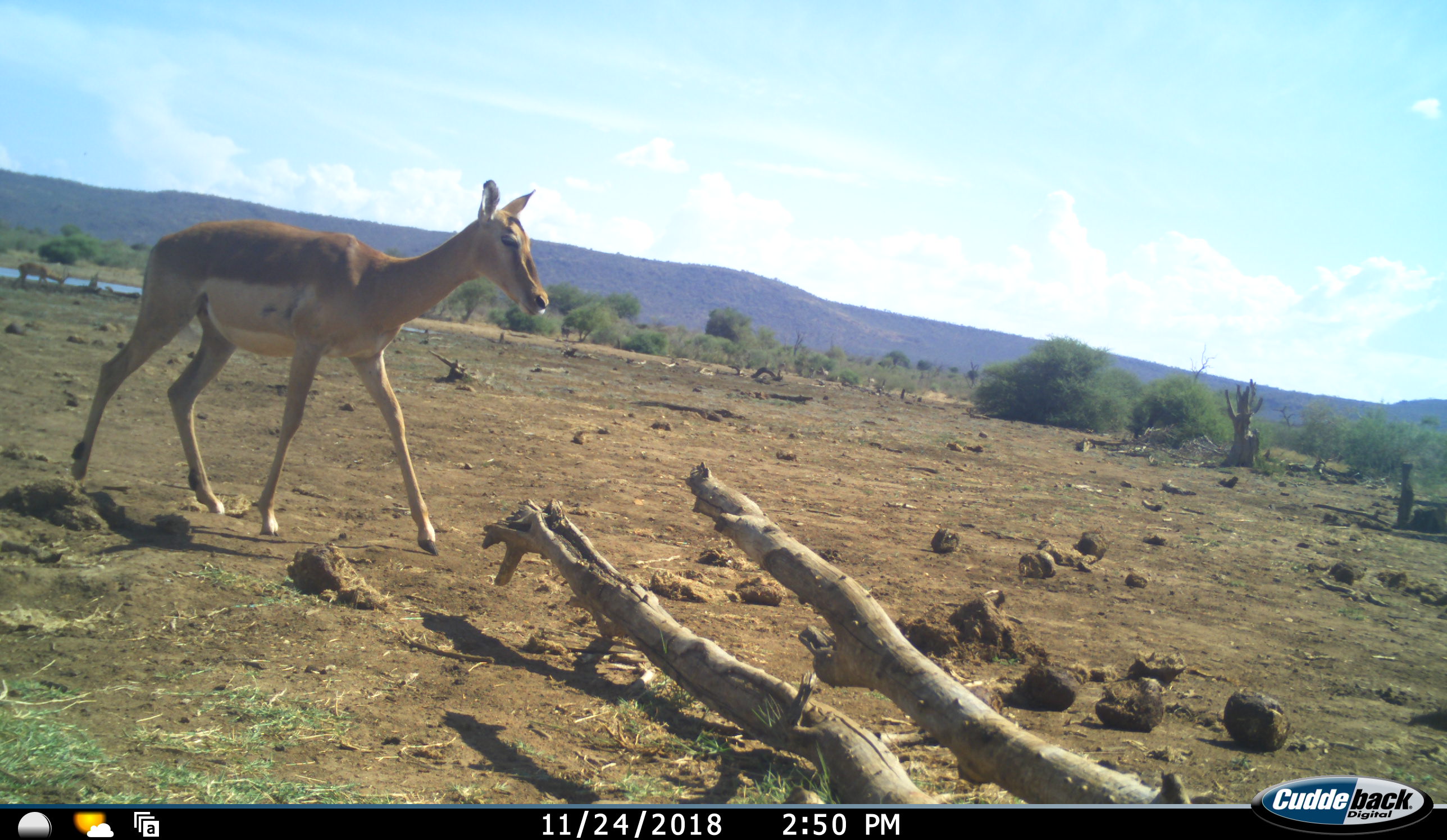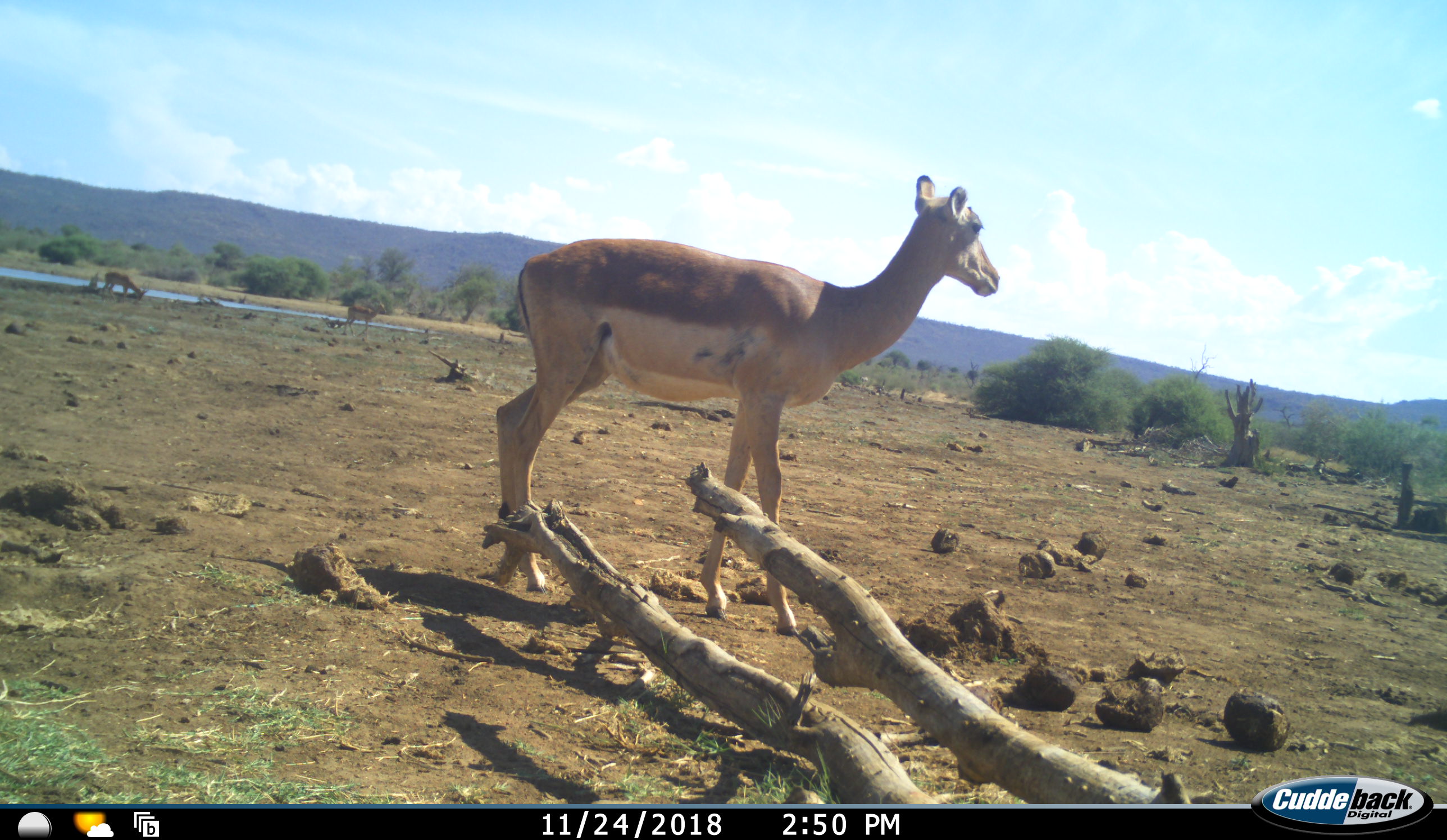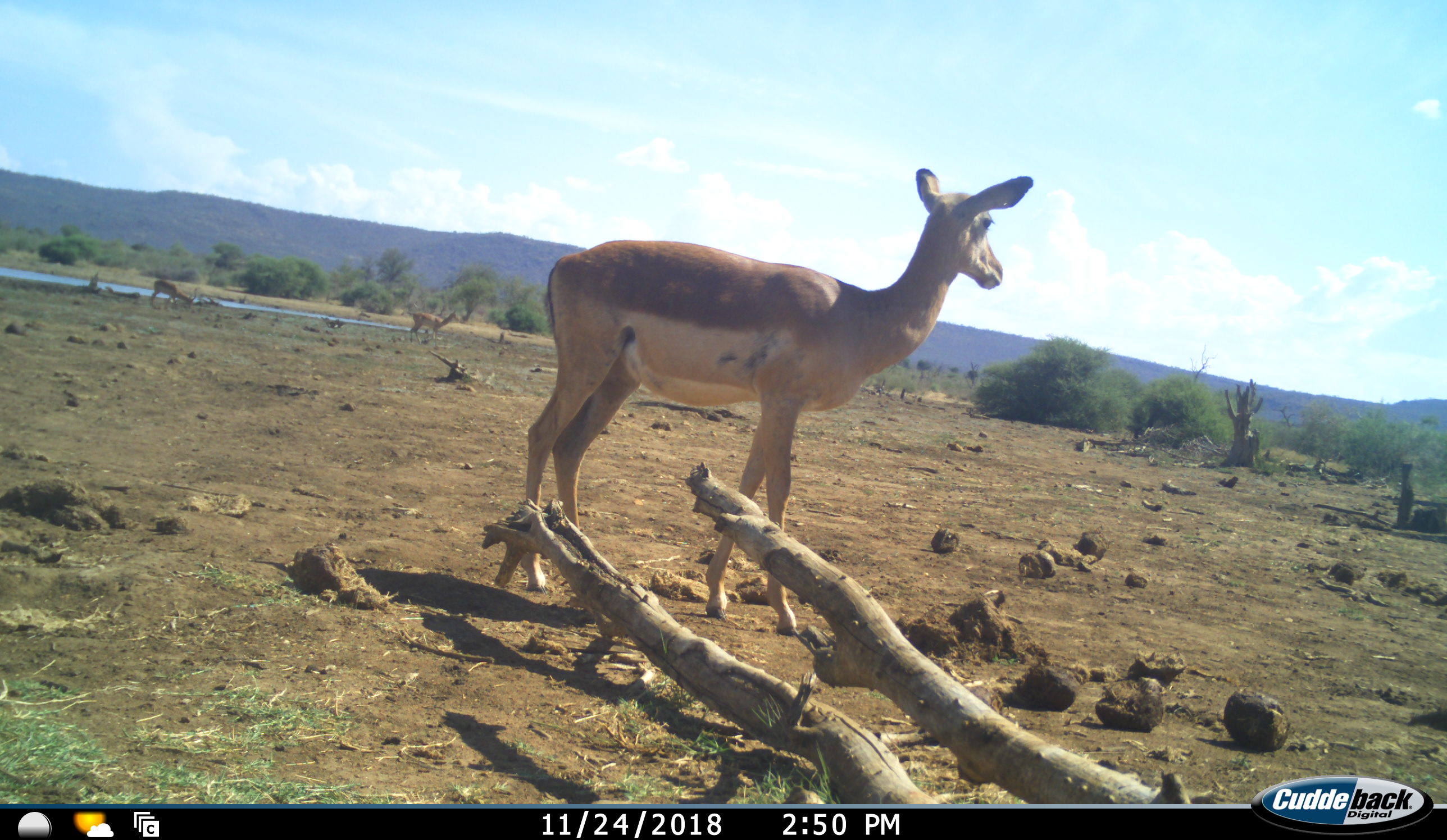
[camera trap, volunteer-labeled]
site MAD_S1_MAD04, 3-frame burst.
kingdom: Animalia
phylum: Chordata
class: Mammalia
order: Artiodactyla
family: Bovidae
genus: Aepyceros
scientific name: Aepyceros melampus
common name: impala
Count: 3.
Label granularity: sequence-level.